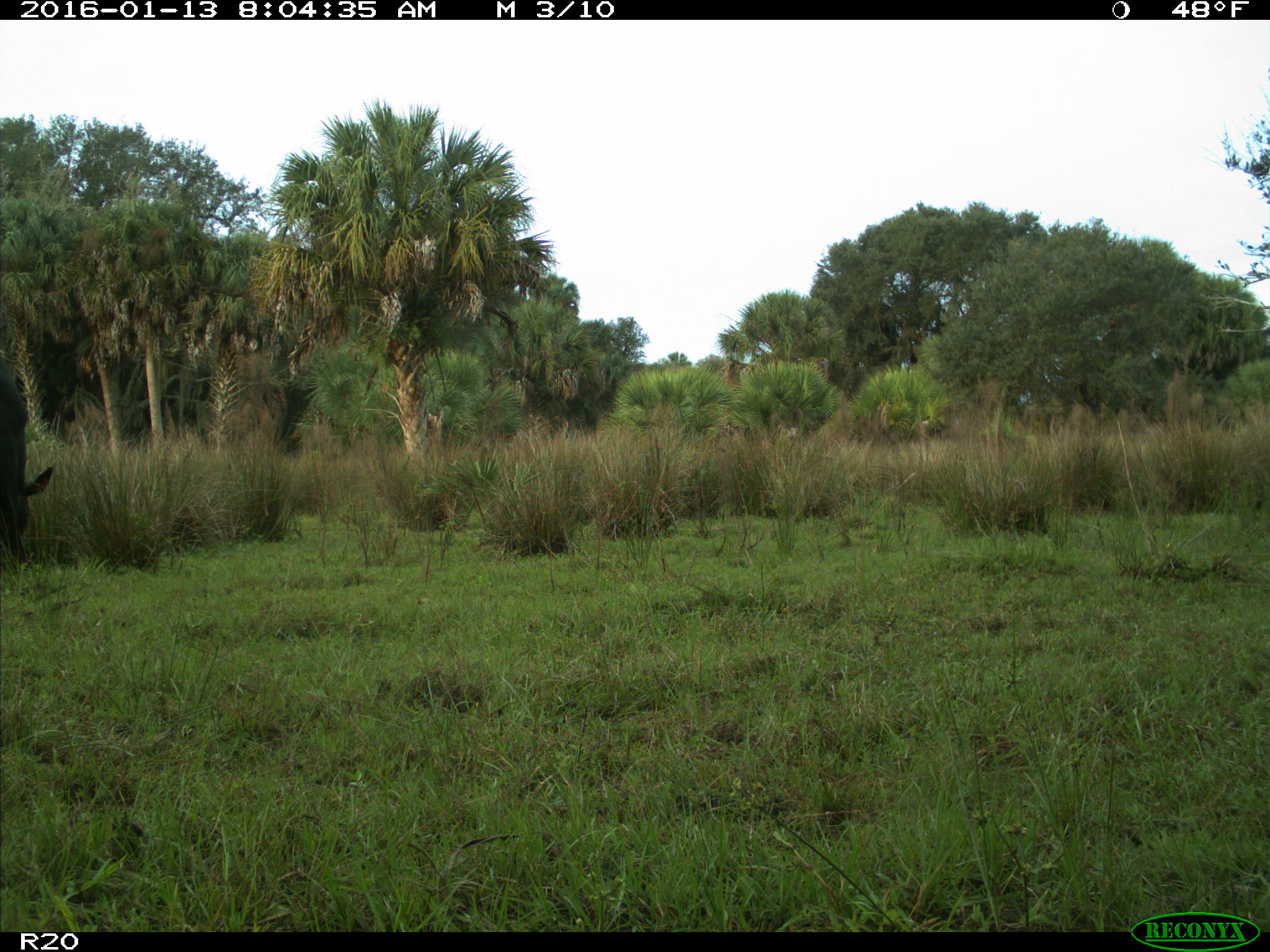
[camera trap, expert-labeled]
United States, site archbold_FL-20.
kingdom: Animalia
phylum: Chordata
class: Mammalia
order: Artiodactyla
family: Bovidae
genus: Bos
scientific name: Bos taurus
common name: domestic cow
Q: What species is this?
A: Bos taurus (domestic cow).